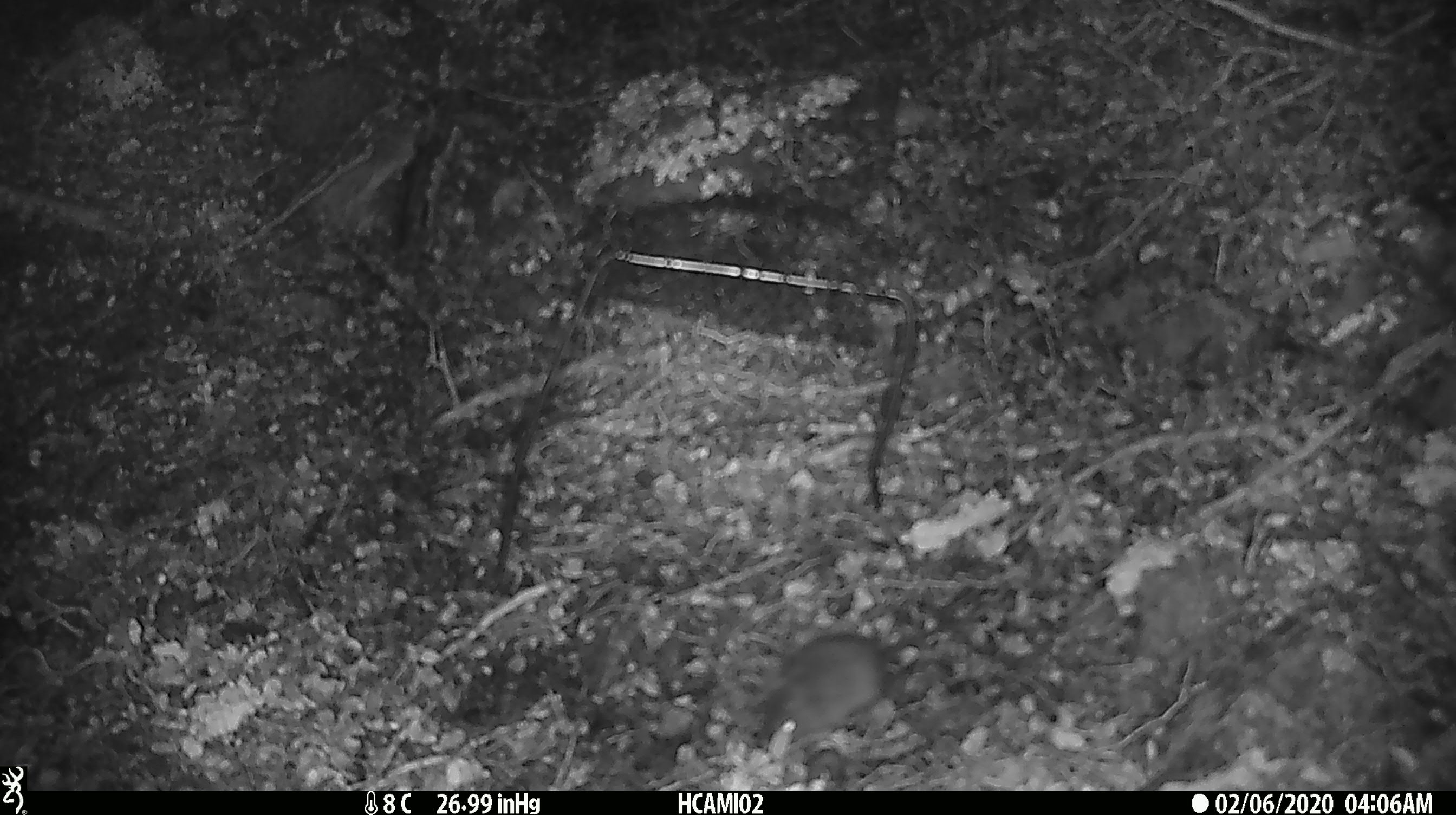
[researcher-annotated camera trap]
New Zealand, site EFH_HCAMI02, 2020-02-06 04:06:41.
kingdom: Animalia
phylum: Chordata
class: Mammalia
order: Rodentia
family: Muridae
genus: Mus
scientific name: Mus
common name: mouse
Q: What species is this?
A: Mouse (Mus).